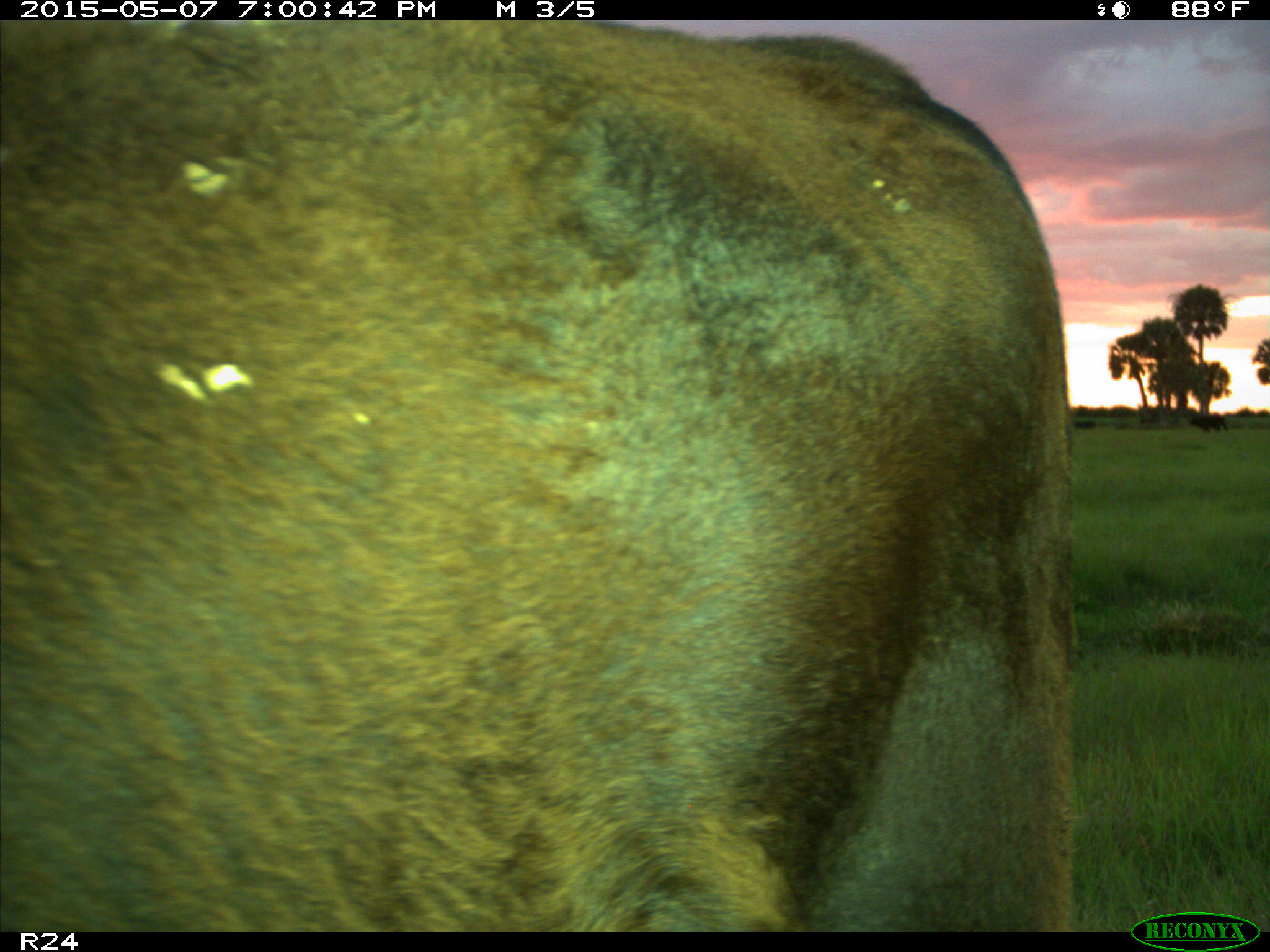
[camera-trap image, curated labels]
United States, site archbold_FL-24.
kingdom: Animalia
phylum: Chordata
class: Mammalia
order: Artiodactyla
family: Bovidae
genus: Bos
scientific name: Bos taurus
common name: domestic cow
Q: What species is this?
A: Bos taurus (domestic cow).